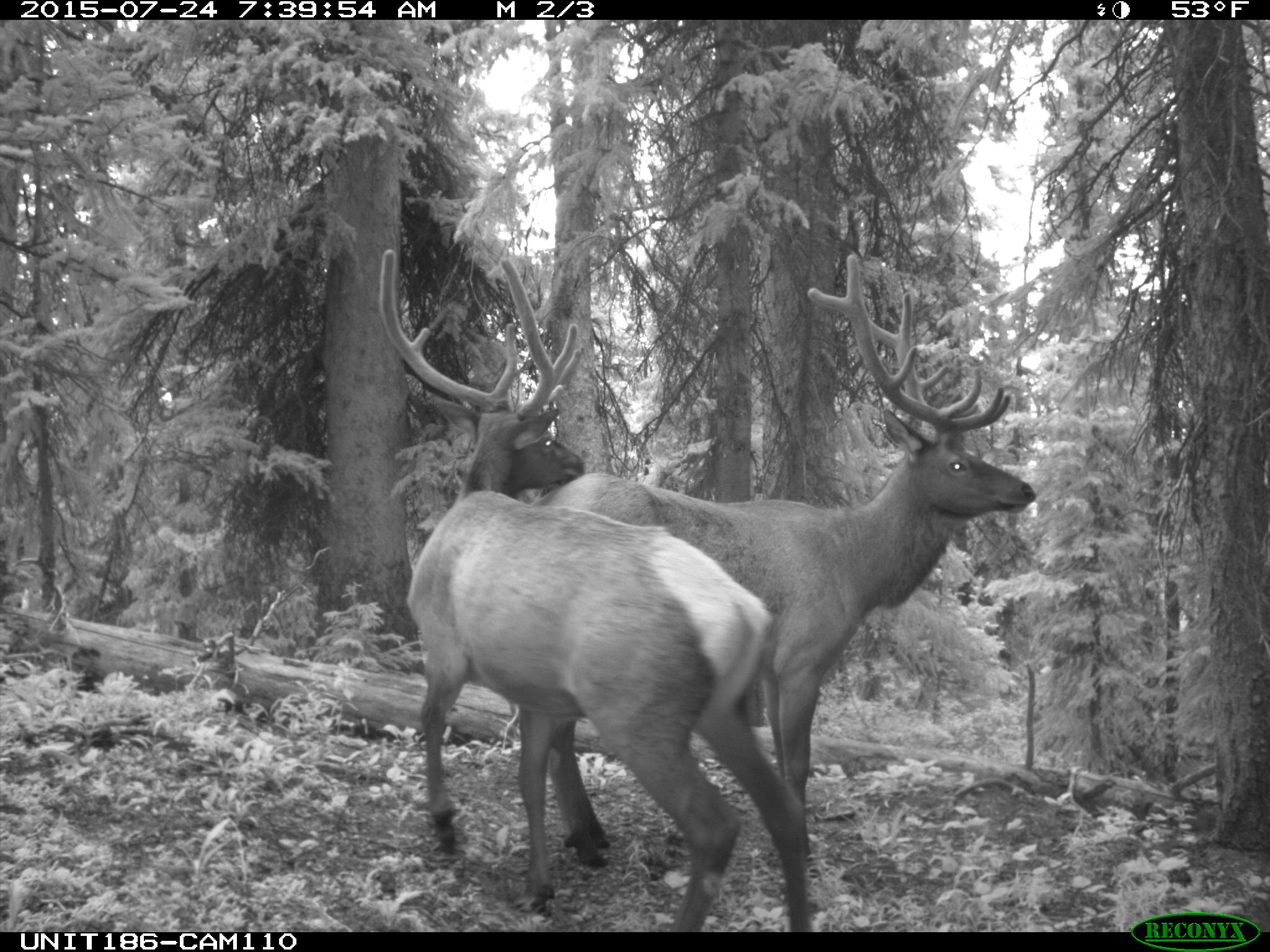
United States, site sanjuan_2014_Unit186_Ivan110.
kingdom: Animalia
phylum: Chordata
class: Mammalia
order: Artiodactyla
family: Cervidae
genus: Cervus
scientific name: Cervus elaphus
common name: red deer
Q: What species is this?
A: Cervus elaphus (red deer).